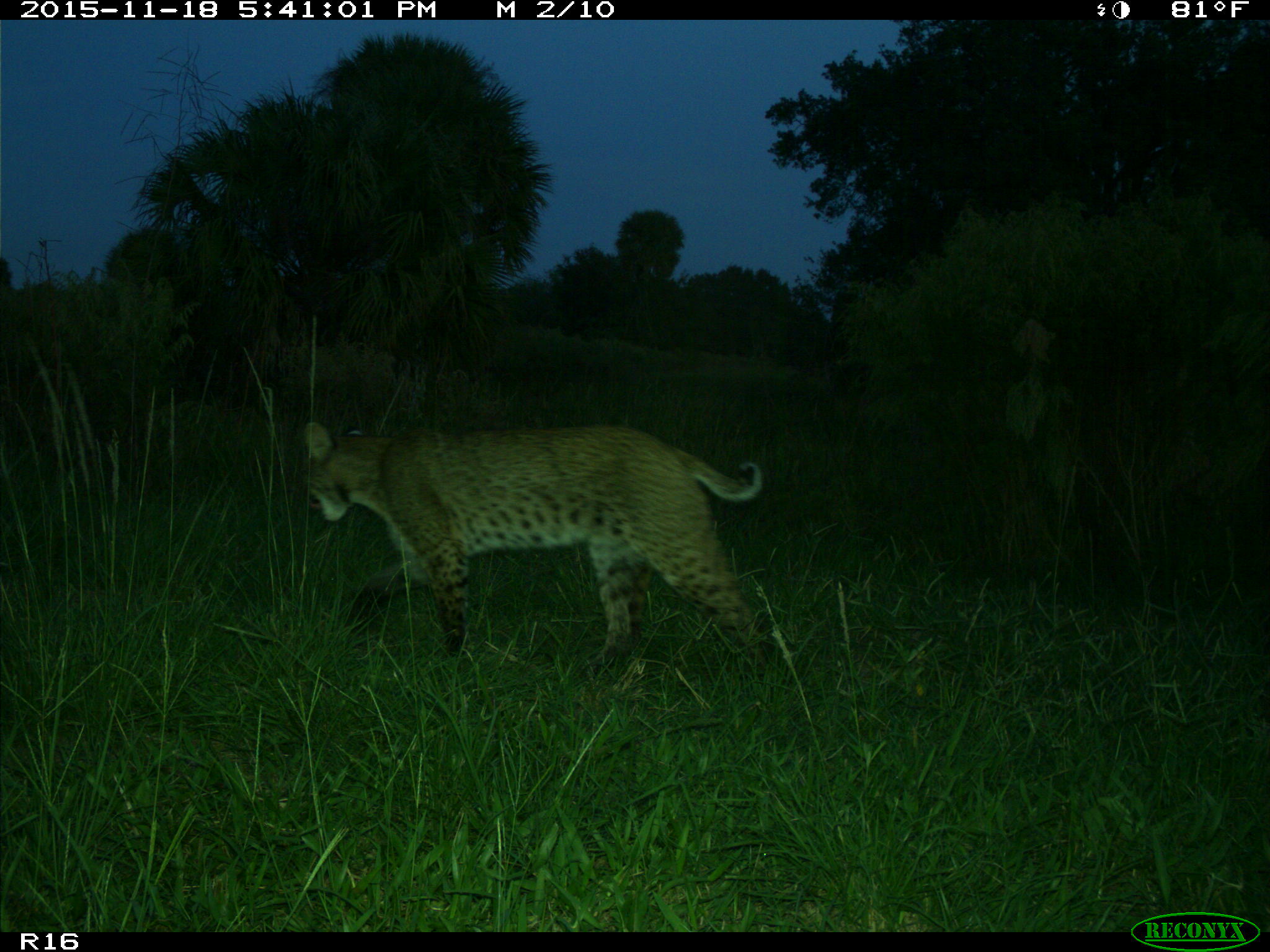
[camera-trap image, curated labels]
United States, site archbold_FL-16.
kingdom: Animalia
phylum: Chordata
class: Mammalia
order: Carnivora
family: Felidae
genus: Lynx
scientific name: Lynx rufus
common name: bobcat